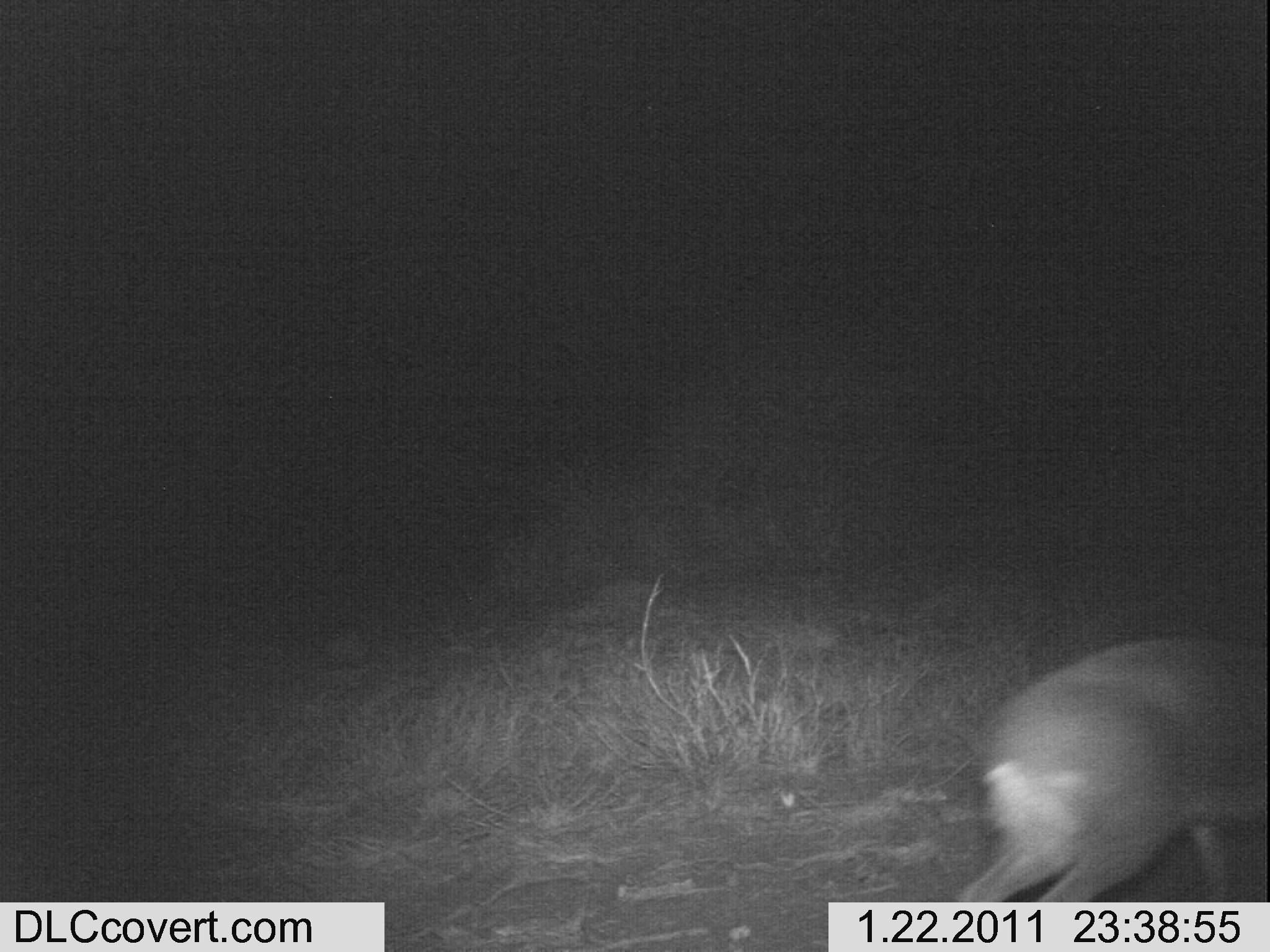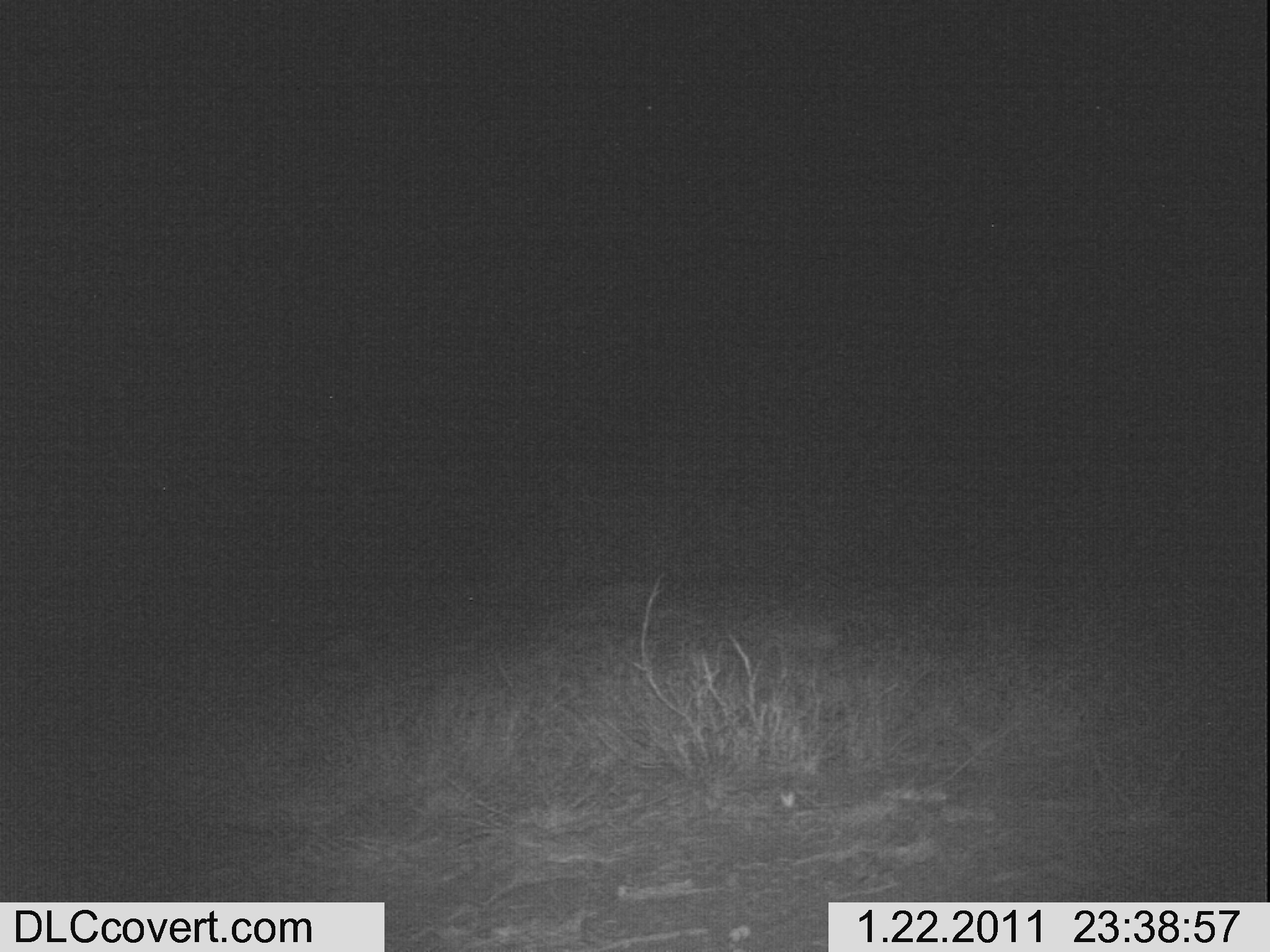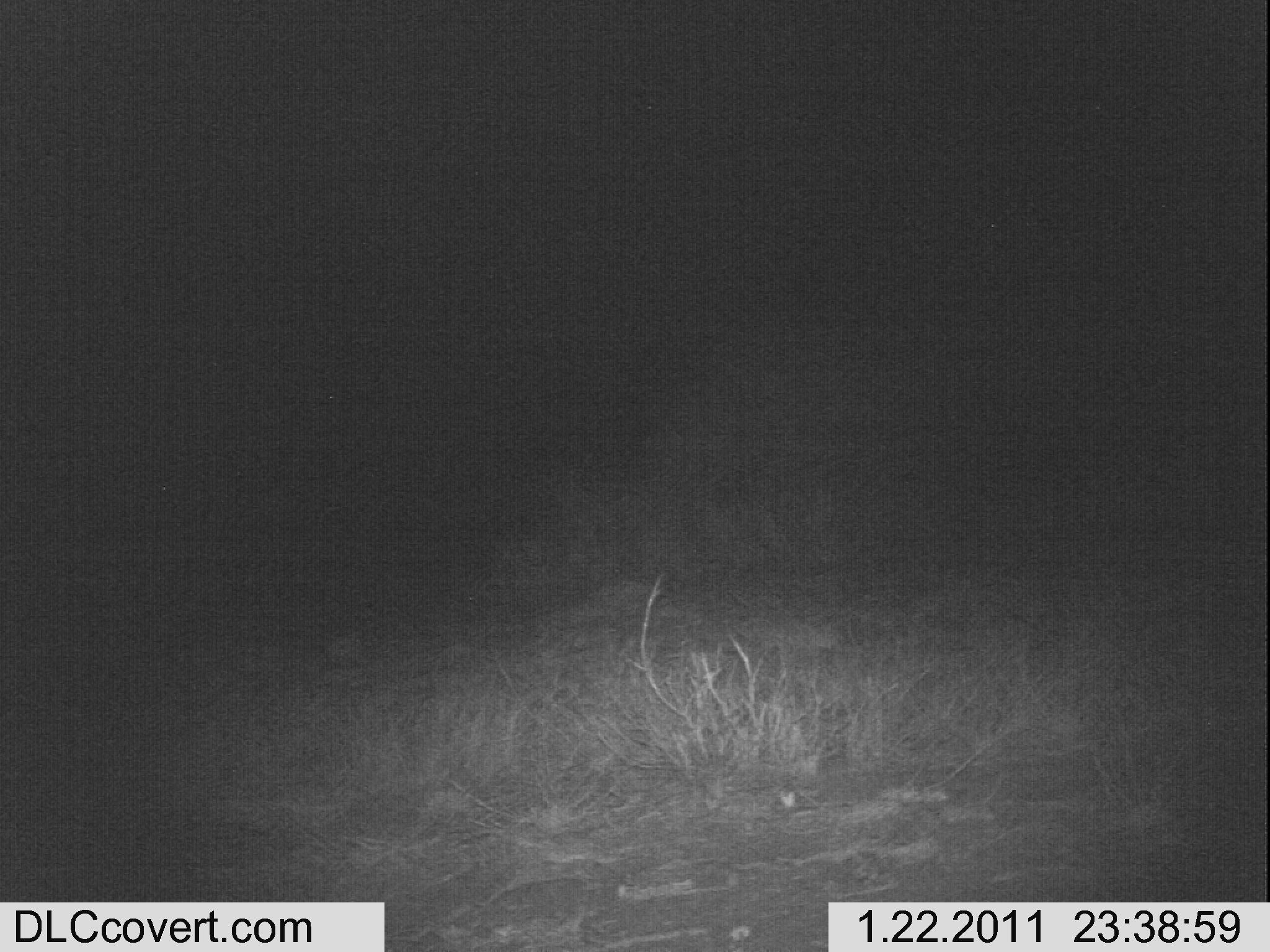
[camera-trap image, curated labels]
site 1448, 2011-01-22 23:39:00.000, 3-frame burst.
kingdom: Animalia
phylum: Chordata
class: Mammalia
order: Artiodactyla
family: Bovidae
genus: Madoqua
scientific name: Madoqua guentheri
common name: günther's dik-dik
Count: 1.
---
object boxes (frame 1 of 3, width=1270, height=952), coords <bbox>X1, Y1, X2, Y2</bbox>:
madoqua guentheri: <bbox>948, 634, 1267, 902</bbox>